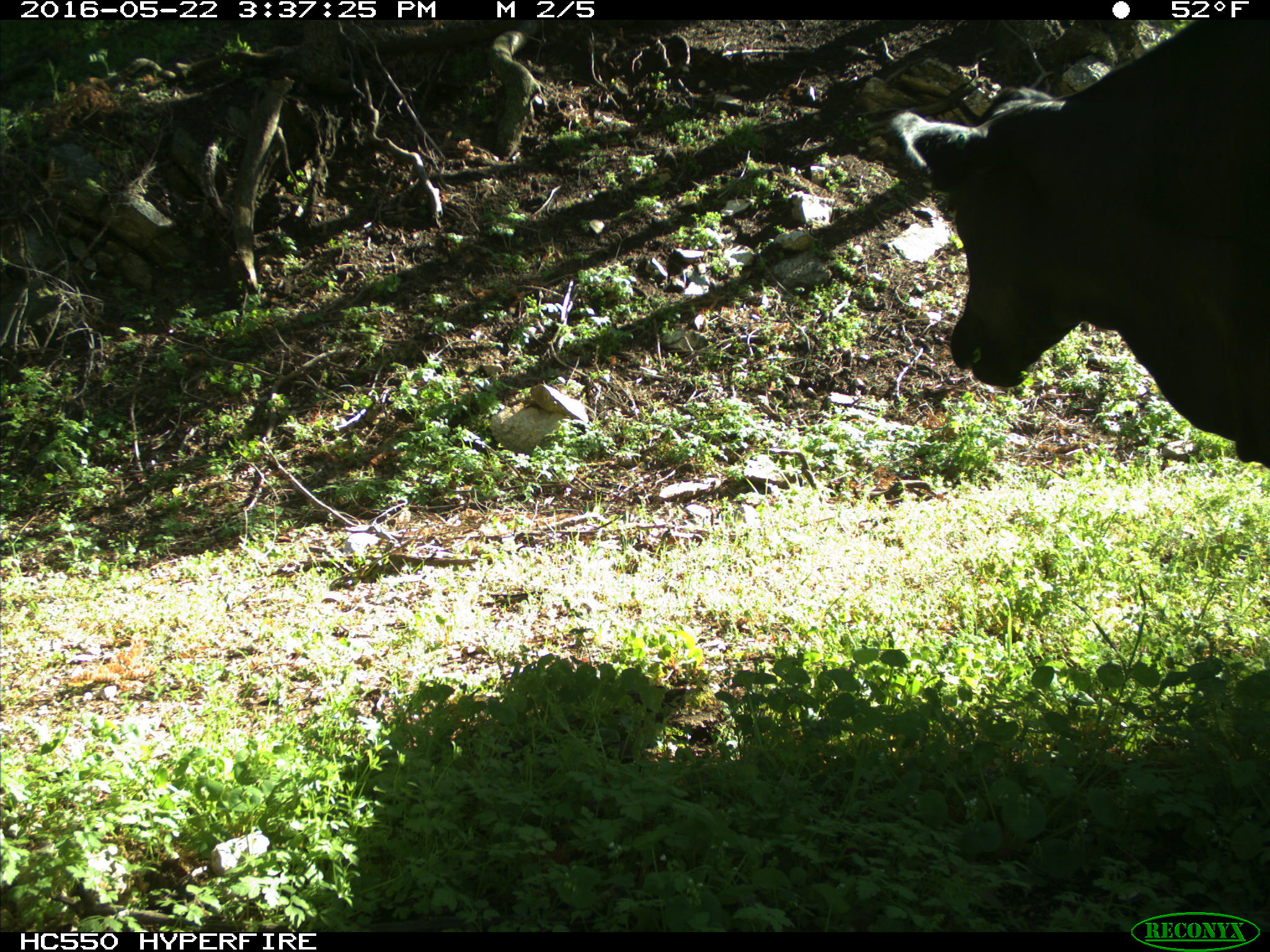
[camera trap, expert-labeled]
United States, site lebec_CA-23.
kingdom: Animalia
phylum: Chordata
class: Mammalia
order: Artiodactyla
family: Bovidae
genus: Bos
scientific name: Bos taurus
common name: domestic cow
Bos taurus (domestic cow).